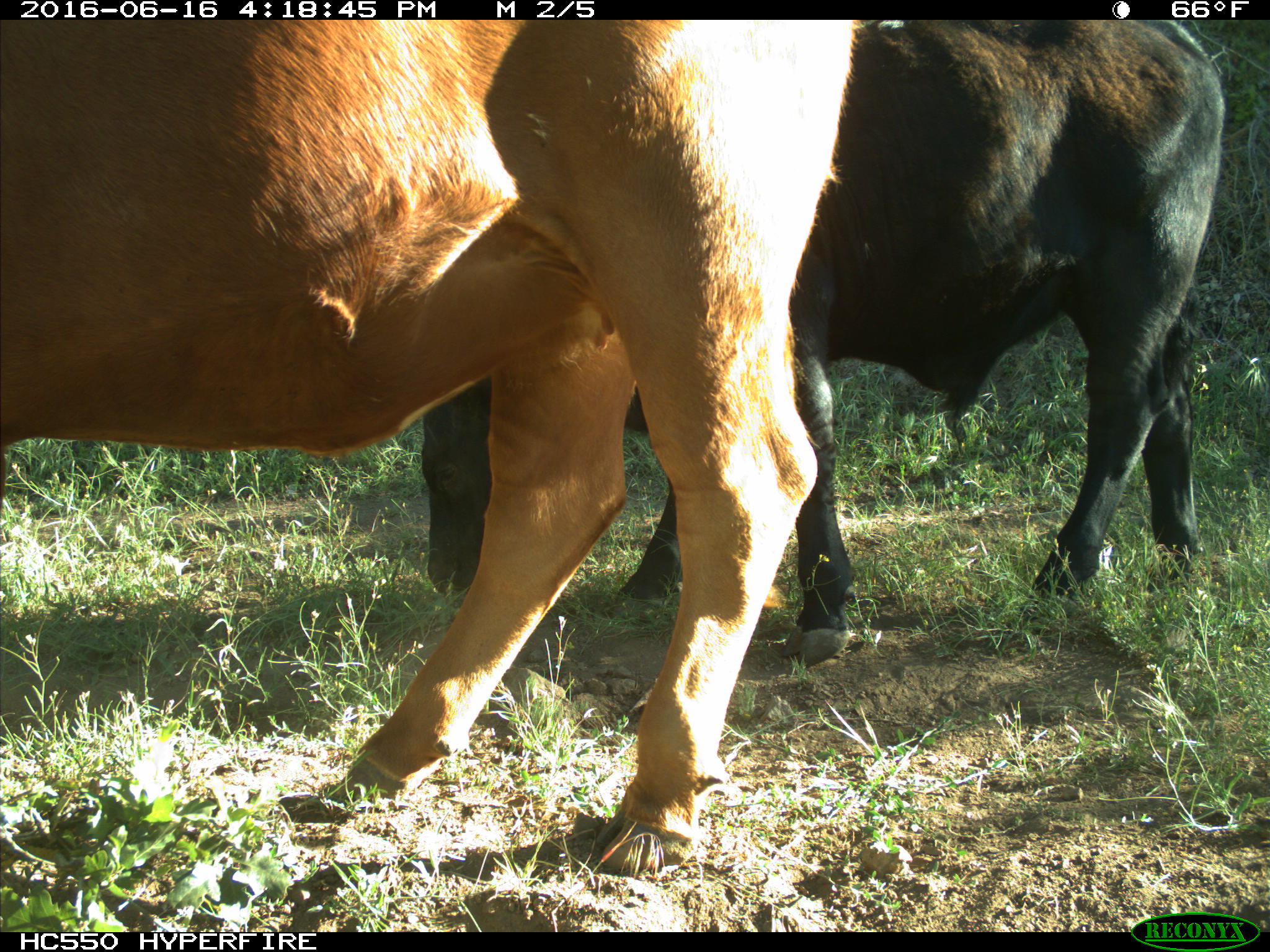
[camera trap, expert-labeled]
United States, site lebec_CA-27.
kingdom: Animalia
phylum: Chordata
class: Mammalia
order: Artiodactyla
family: Bovidae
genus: Bos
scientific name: Bos taurus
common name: domestic cow